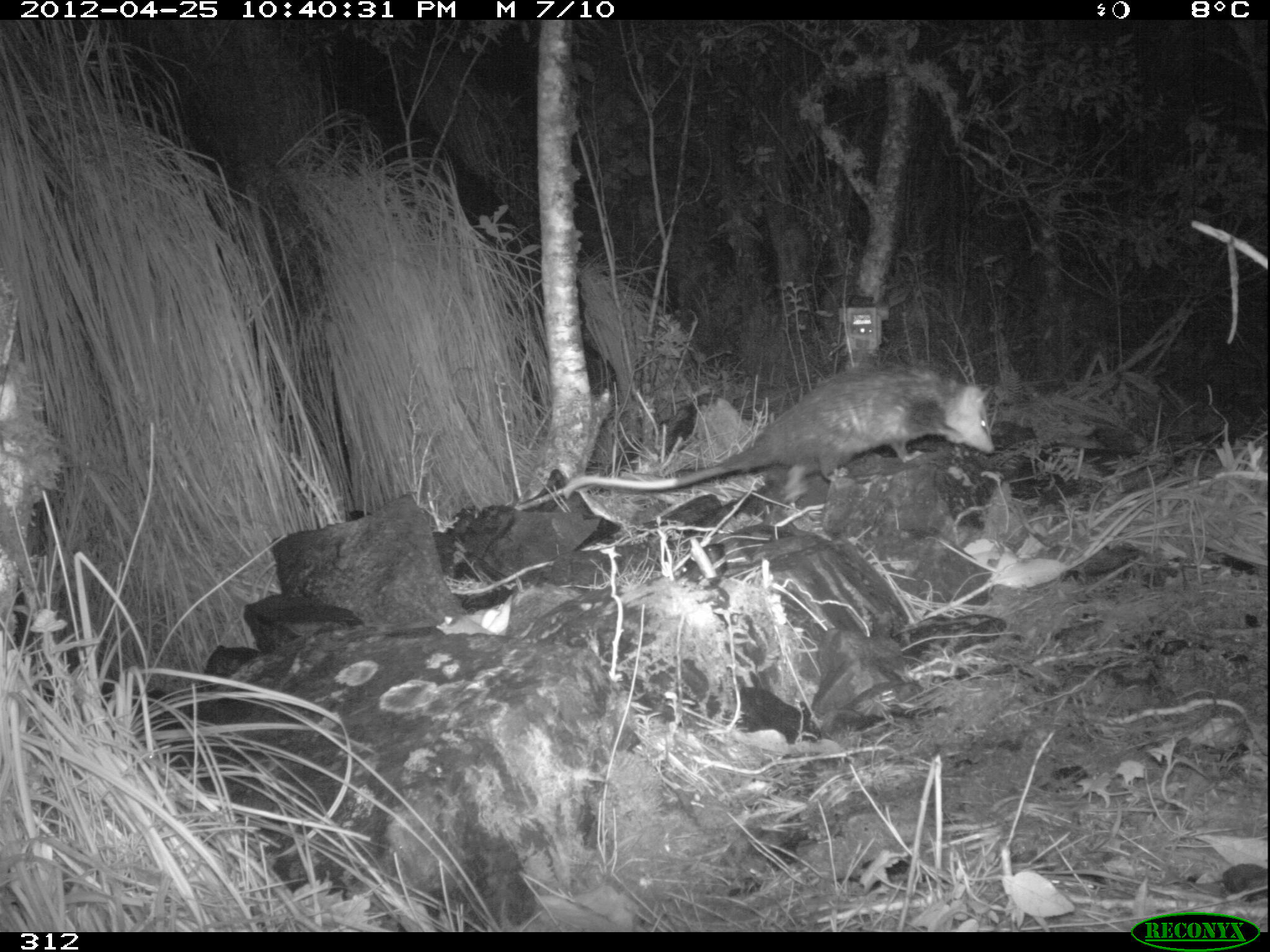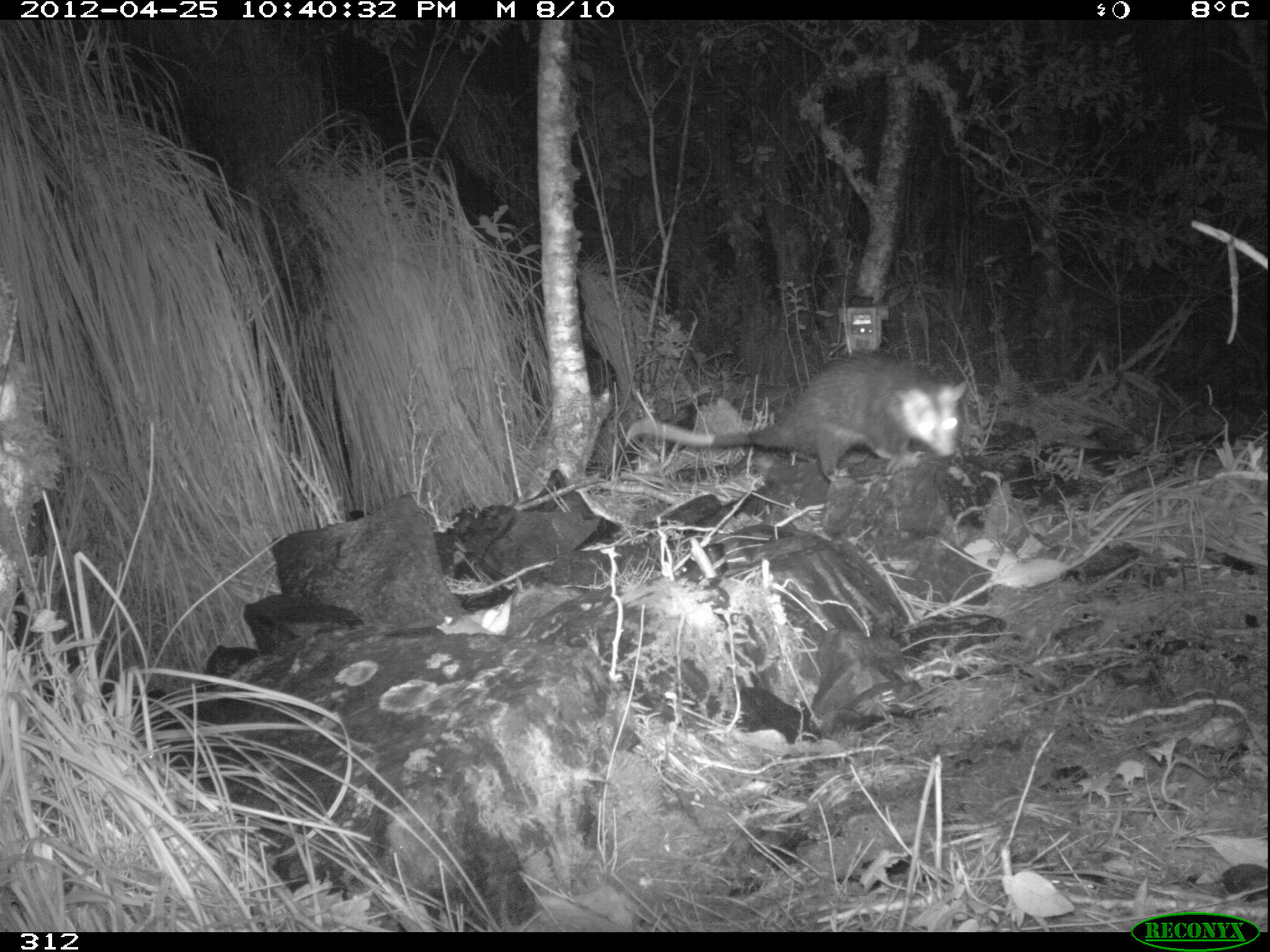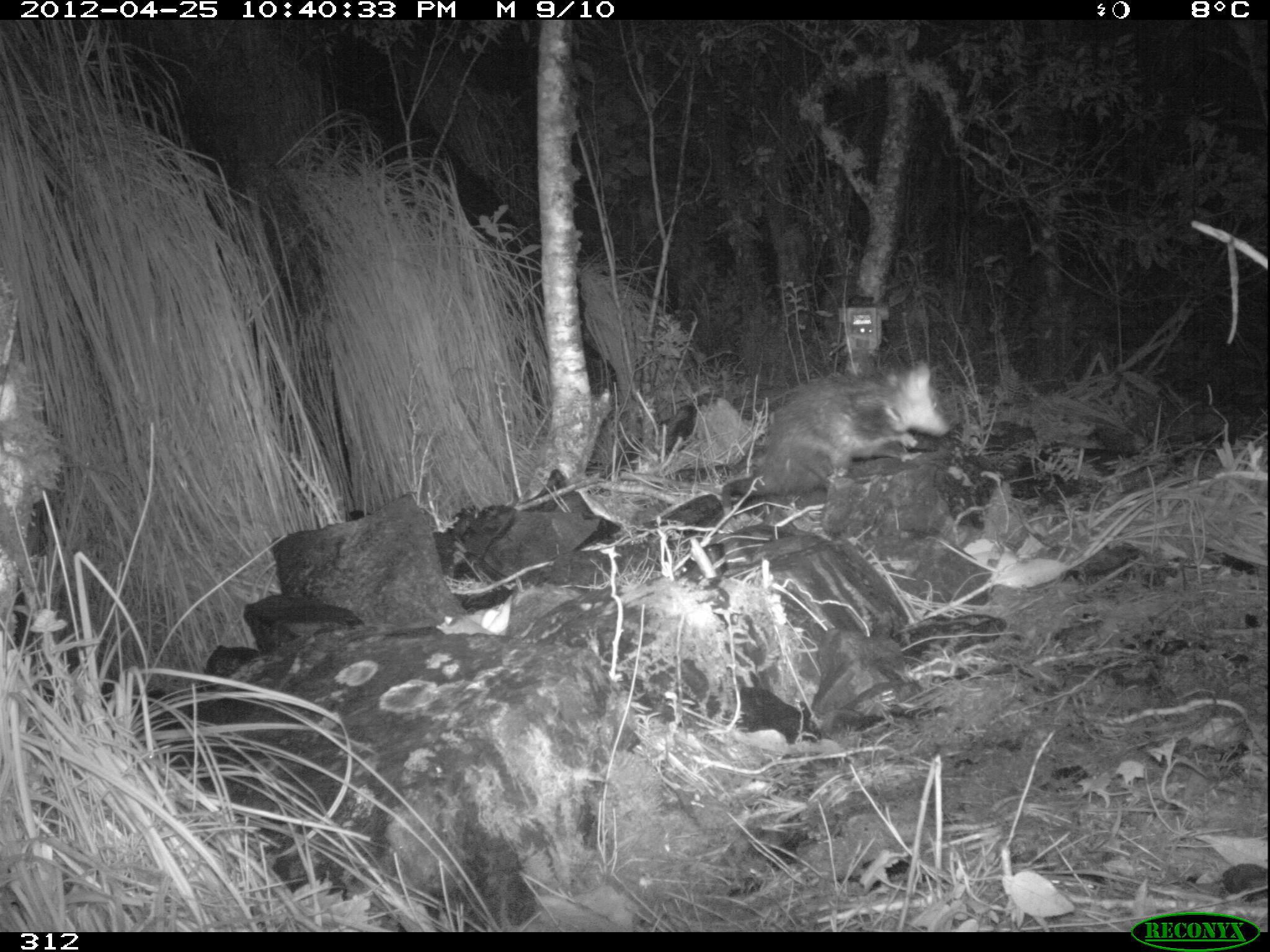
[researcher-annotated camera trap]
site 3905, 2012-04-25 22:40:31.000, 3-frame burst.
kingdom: Animalia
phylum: Chordata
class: Mammalia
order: Didelphimorphia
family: Didelphidae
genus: Didelphis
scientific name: Didelphis pernigra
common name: andean white-eared opossum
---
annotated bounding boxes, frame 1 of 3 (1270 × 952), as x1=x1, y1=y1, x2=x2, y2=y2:
didelphis pernigra: x1=561, y1=363, x2=996, y2=498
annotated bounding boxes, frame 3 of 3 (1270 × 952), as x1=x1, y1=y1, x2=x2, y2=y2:
didelphis pernigra: x1=719, y1=360, x2=951, y2=515